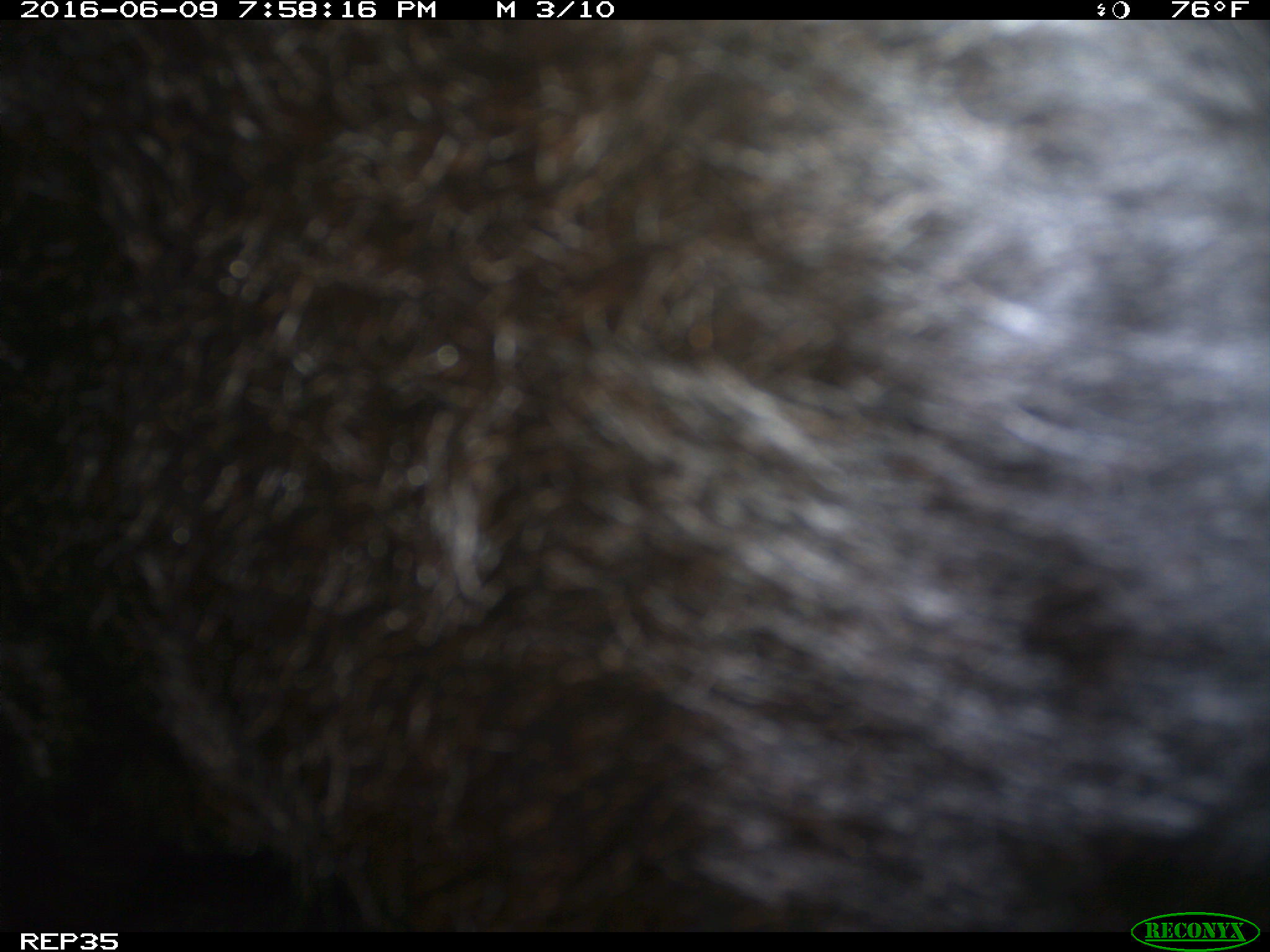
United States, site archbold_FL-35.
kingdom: Animalia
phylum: Chordata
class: Mammalia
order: Artiodactyla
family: Bovidae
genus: Bos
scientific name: Bos taurus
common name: domestic cow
Bos taurus (domestic cow).